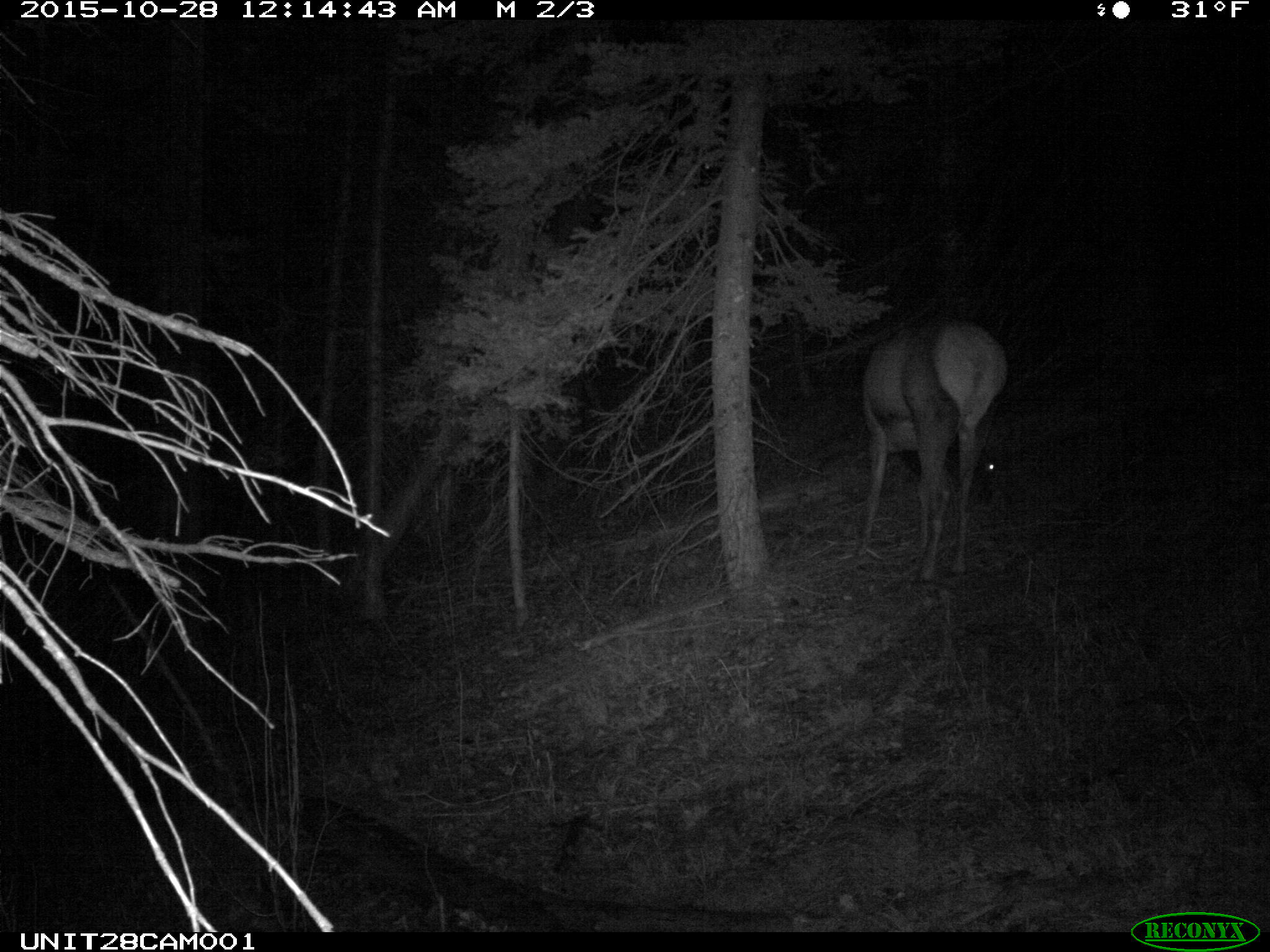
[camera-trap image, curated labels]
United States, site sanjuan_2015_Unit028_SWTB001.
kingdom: Animalia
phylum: Chordata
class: Mammalia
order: Artiodactyla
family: Cervidae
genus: Cervus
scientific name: Cervus elaphus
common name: red deer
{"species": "Cervus elaphus (red deer)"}